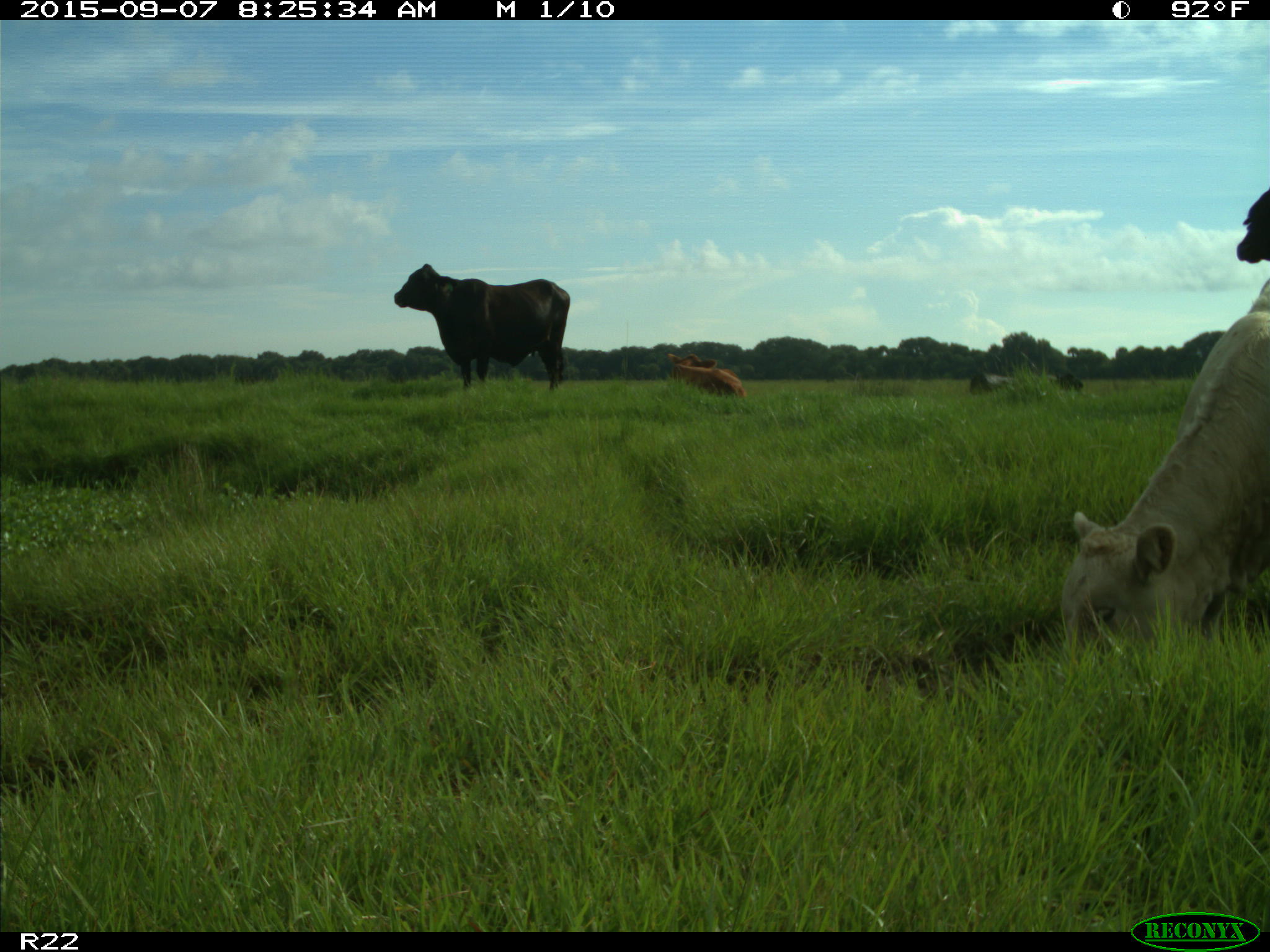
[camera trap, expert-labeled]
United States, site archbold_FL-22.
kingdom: Animalia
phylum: Chordata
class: Mammalia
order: Artiodactyla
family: Bovidae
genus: Bos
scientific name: Bos taurus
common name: domestic cow